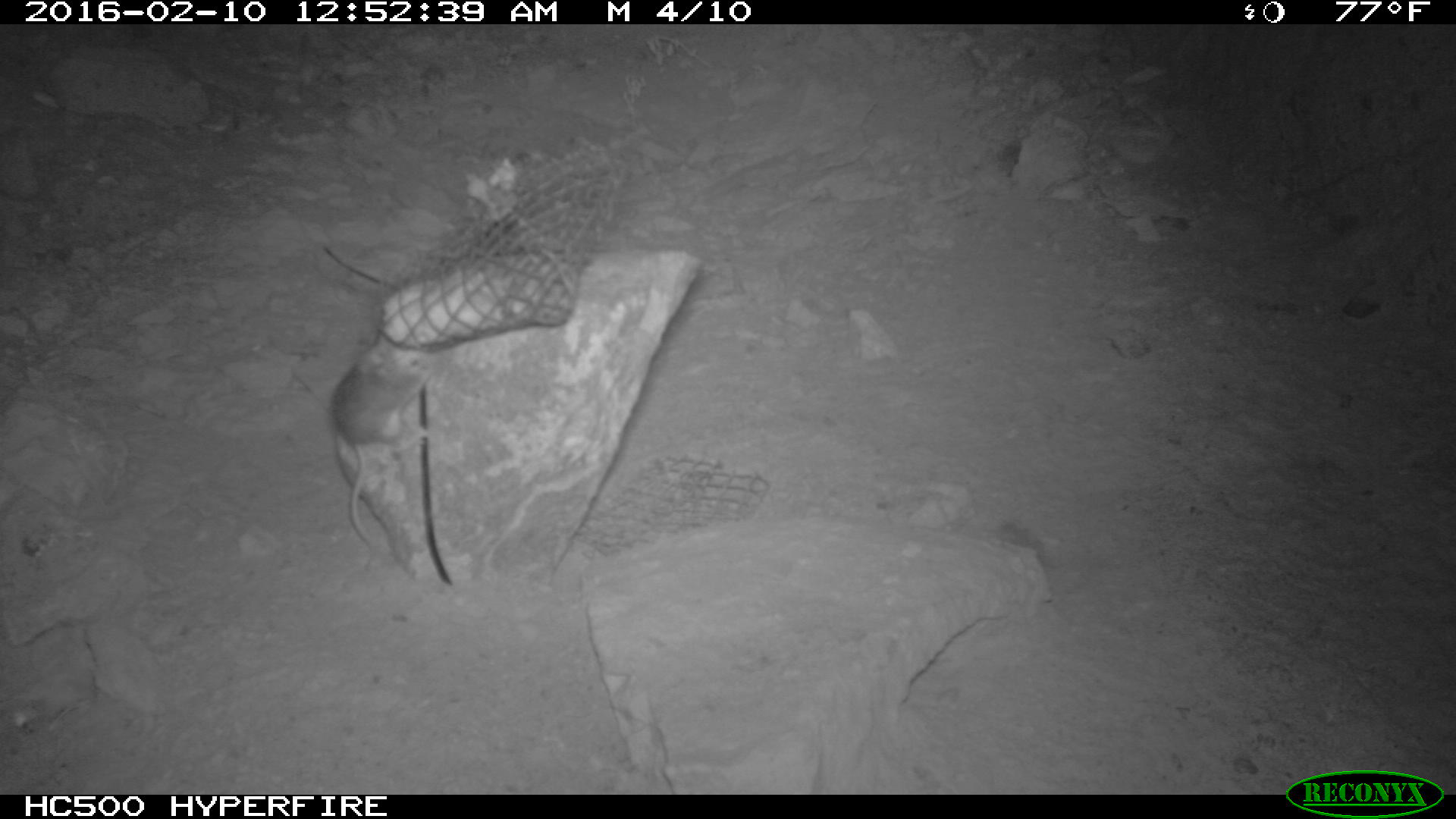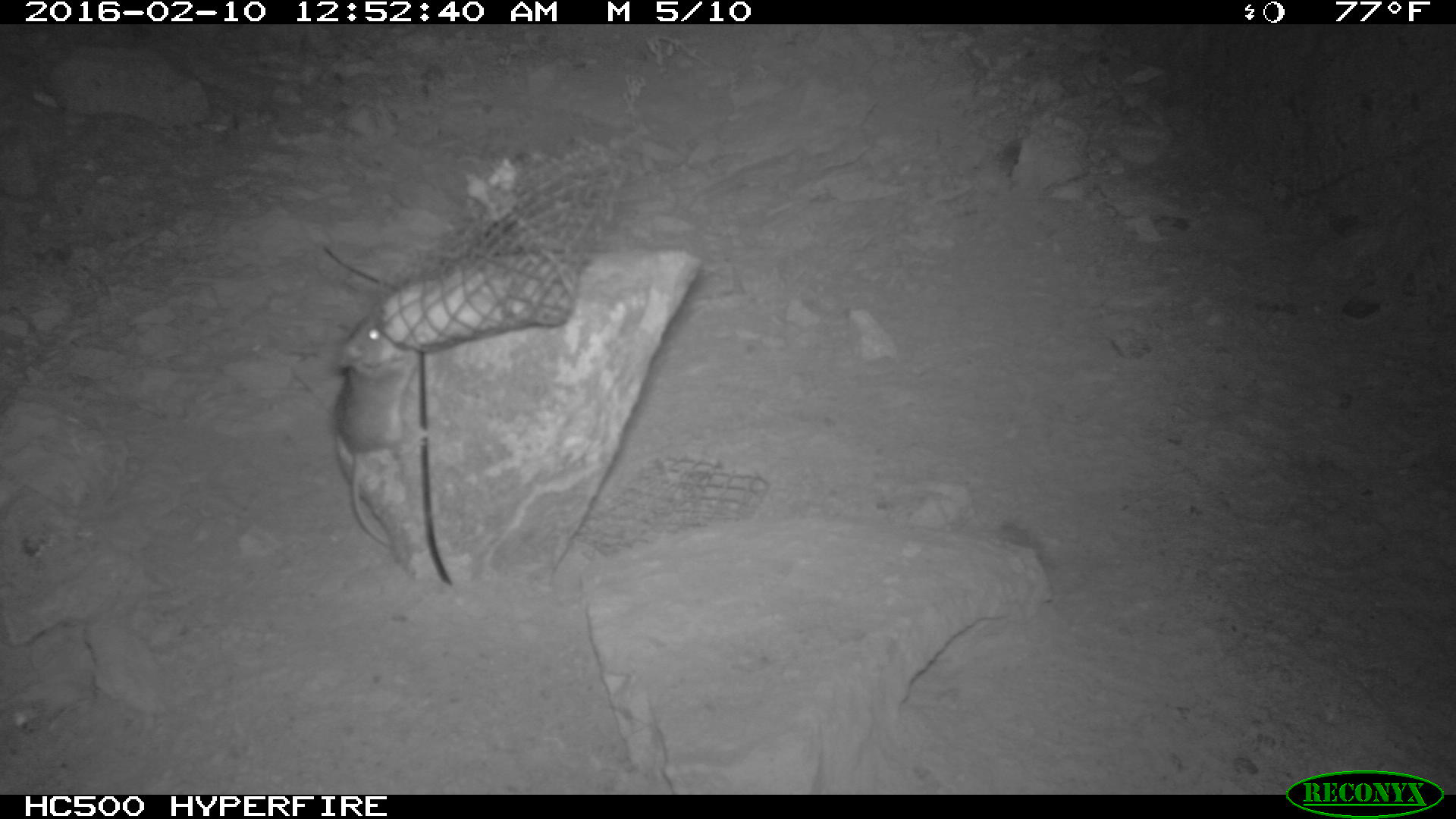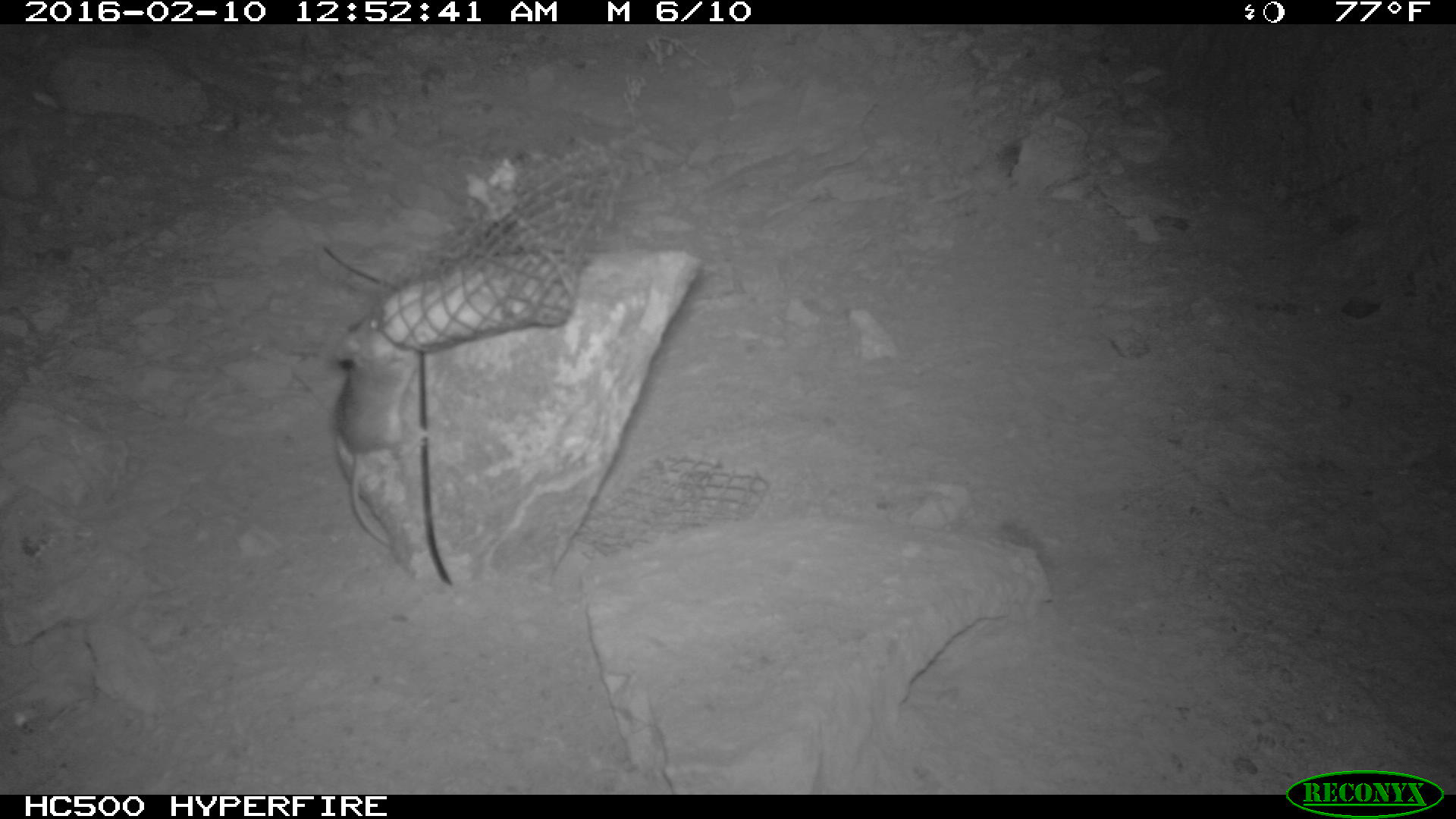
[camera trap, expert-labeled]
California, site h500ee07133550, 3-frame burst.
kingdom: Animalia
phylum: Chordata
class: Mammalia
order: Rodentia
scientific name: Rodentia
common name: rodent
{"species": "rodent (Rodentia)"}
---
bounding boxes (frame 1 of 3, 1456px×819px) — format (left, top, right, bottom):
rodent: (329, 333, 438, 545)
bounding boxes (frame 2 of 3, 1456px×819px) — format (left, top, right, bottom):
rodent: (337, 315, 433, 546)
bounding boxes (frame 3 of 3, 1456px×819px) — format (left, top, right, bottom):
rodent: (333, 305, 430, 545)